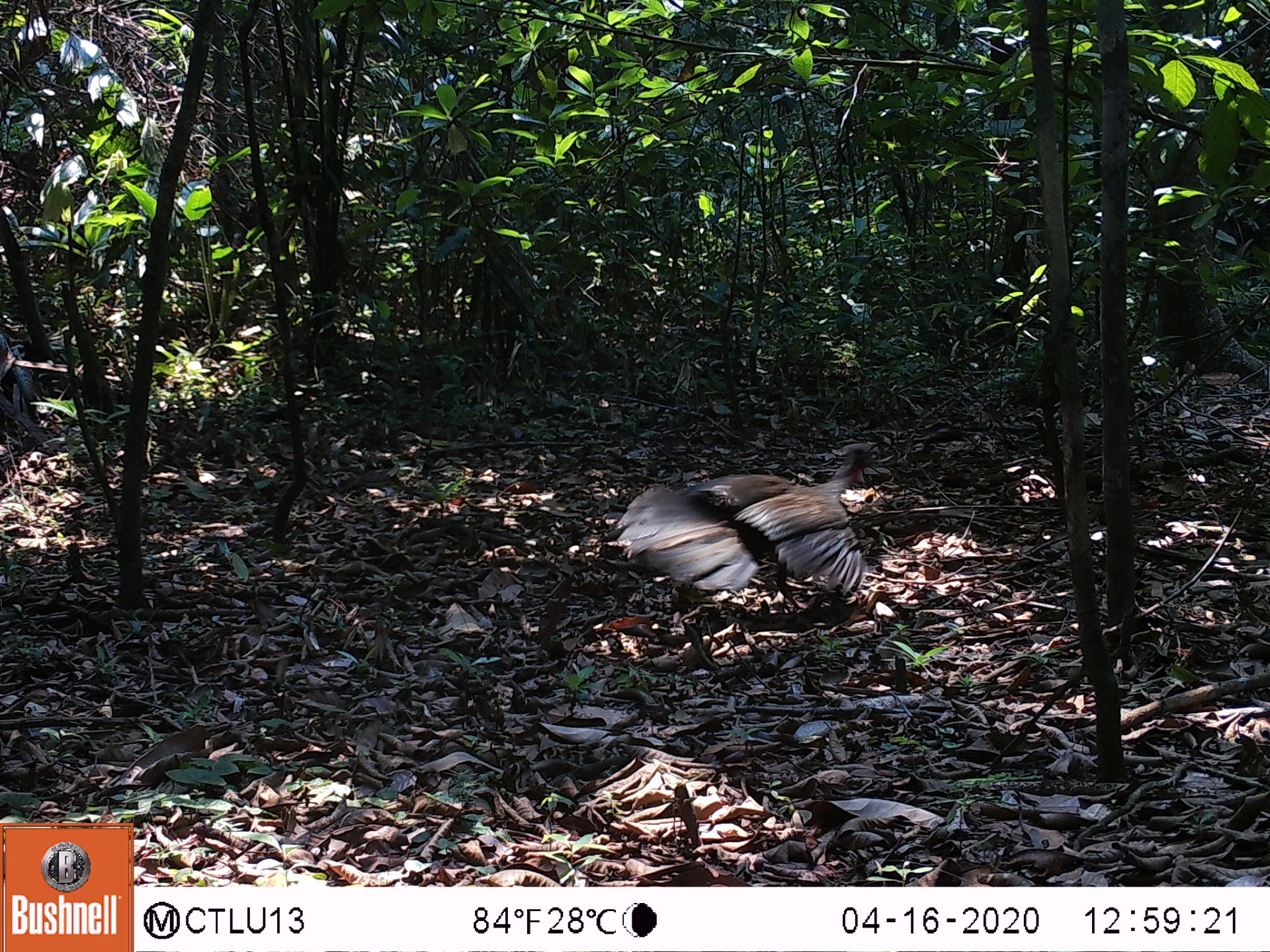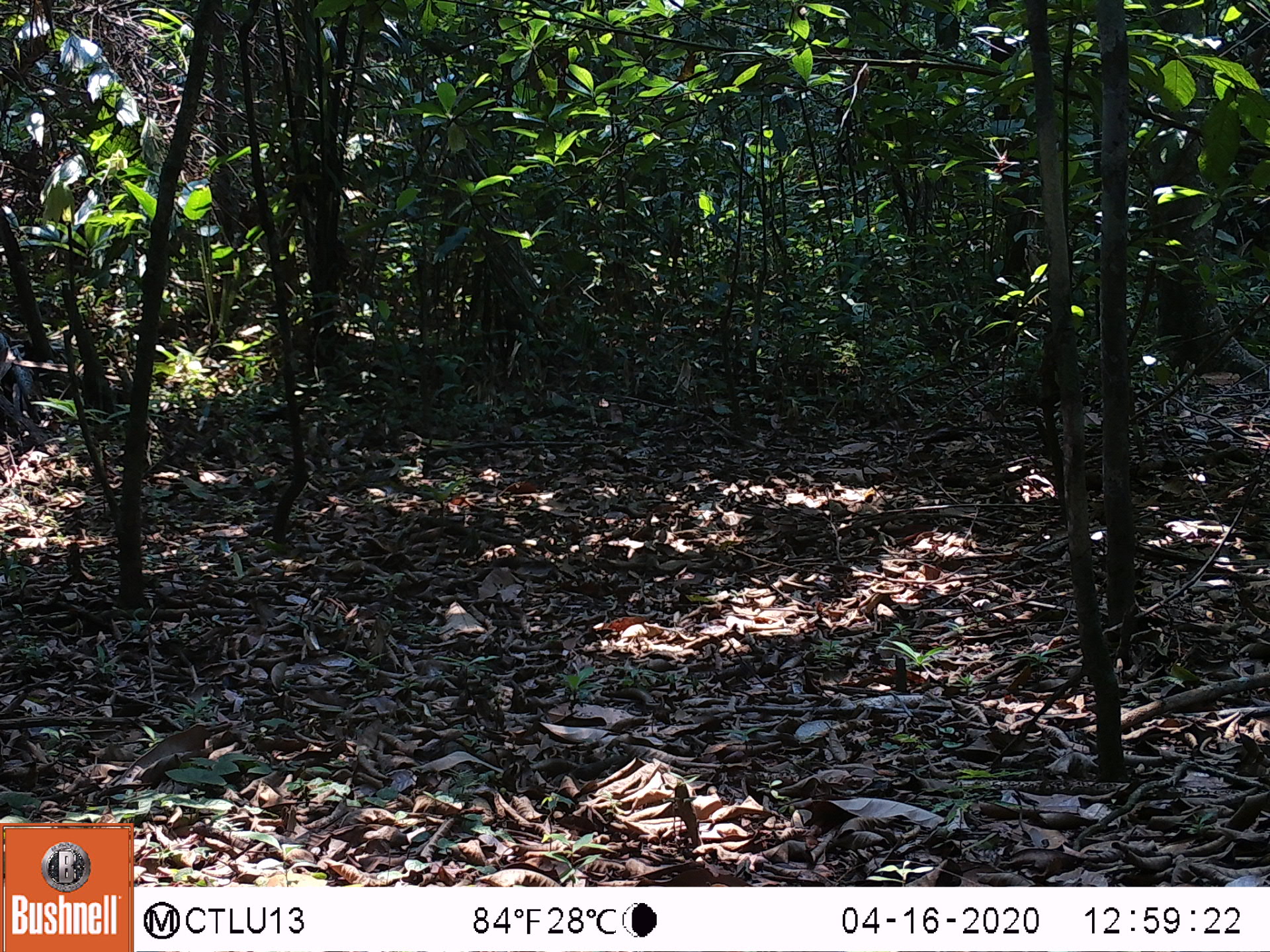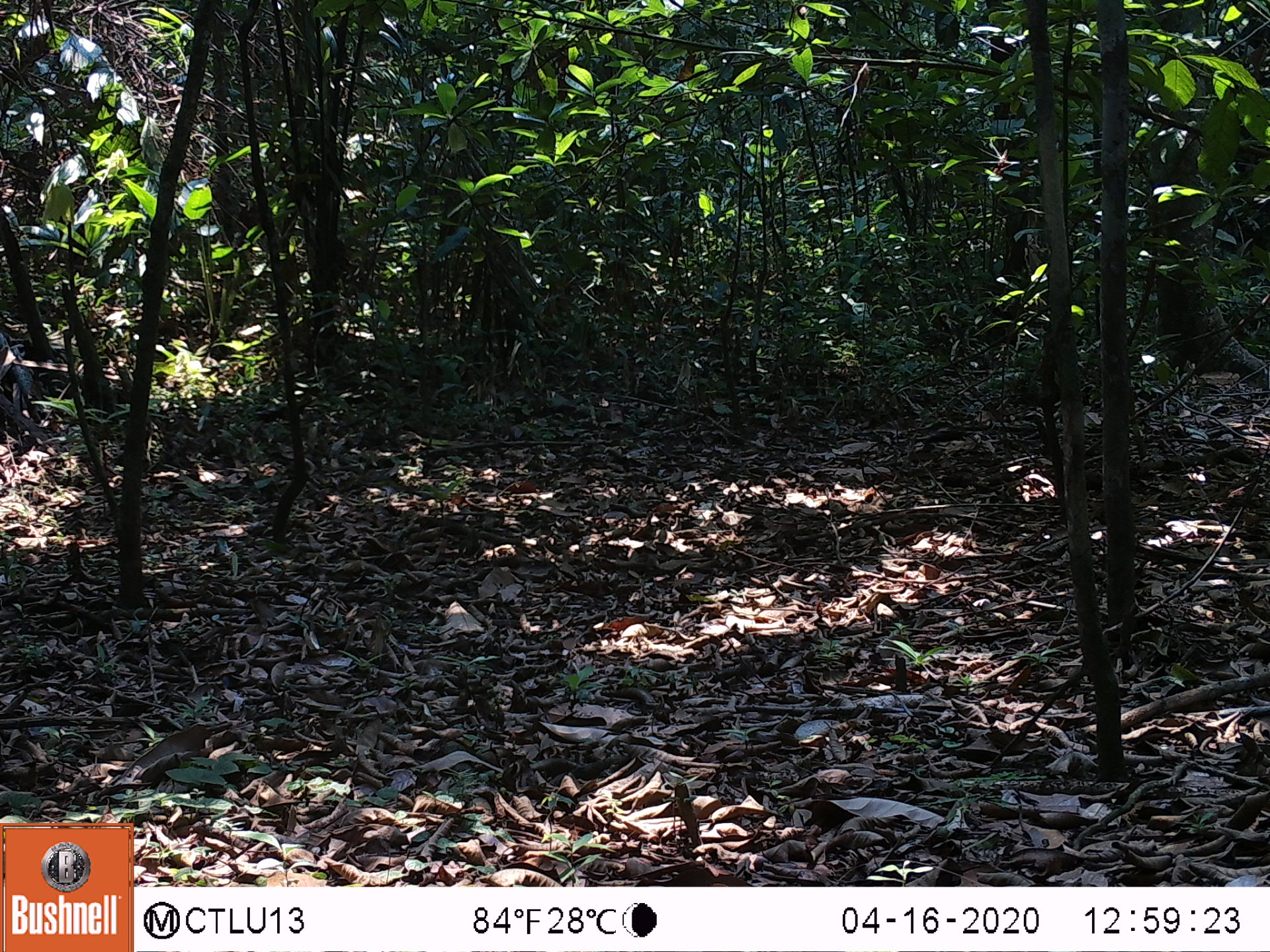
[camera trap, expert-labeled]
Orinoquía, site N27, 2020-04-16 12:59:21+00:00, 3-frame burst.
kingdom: Animalia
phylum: Chordata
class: Aves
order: Galliformes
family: Cracidae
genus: Penelope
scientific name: Penelope jacquacu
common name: spix's guan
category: spixs guan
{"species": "spixs guan (spix's guan) (Penelope jacquacu)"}